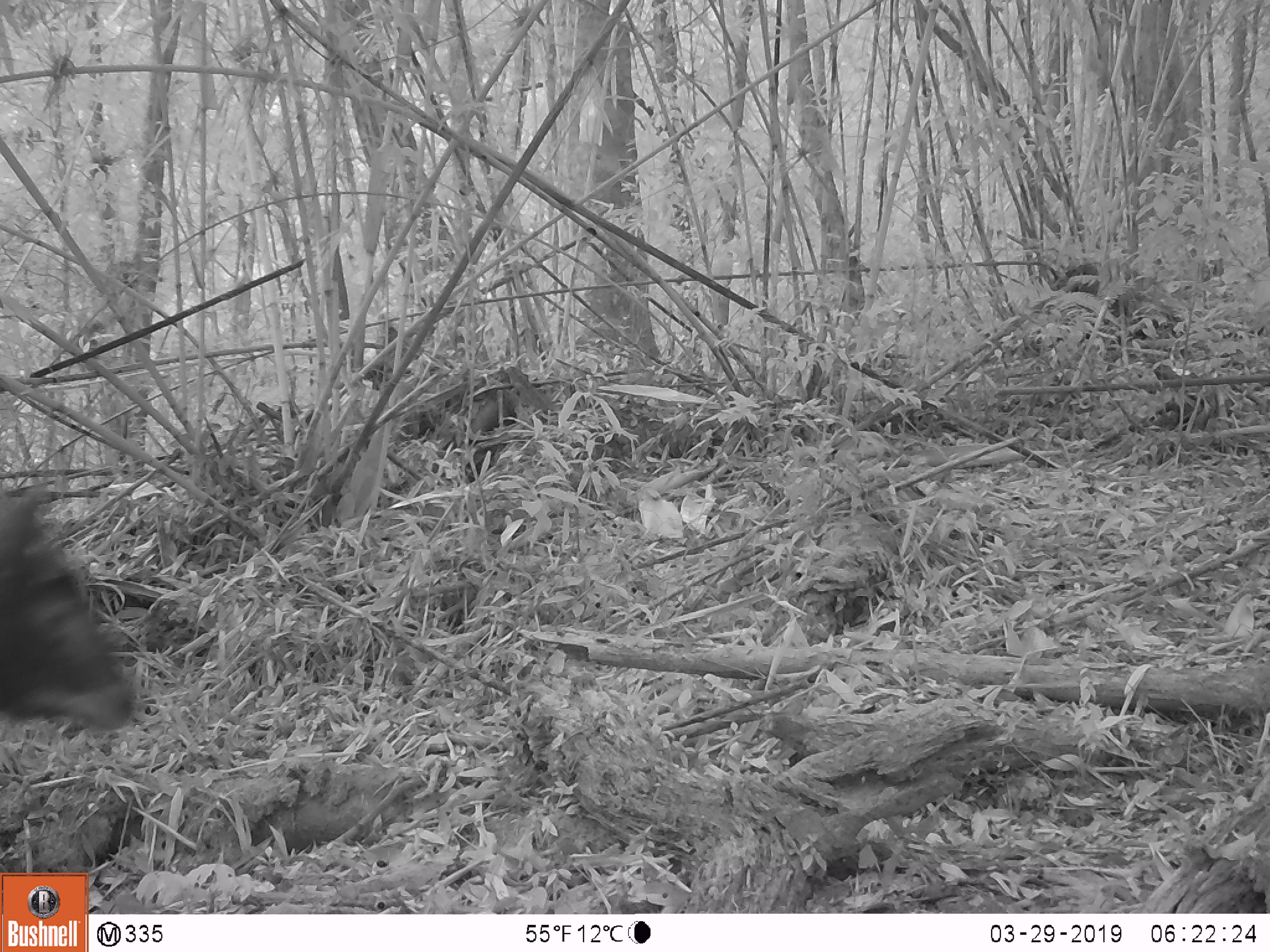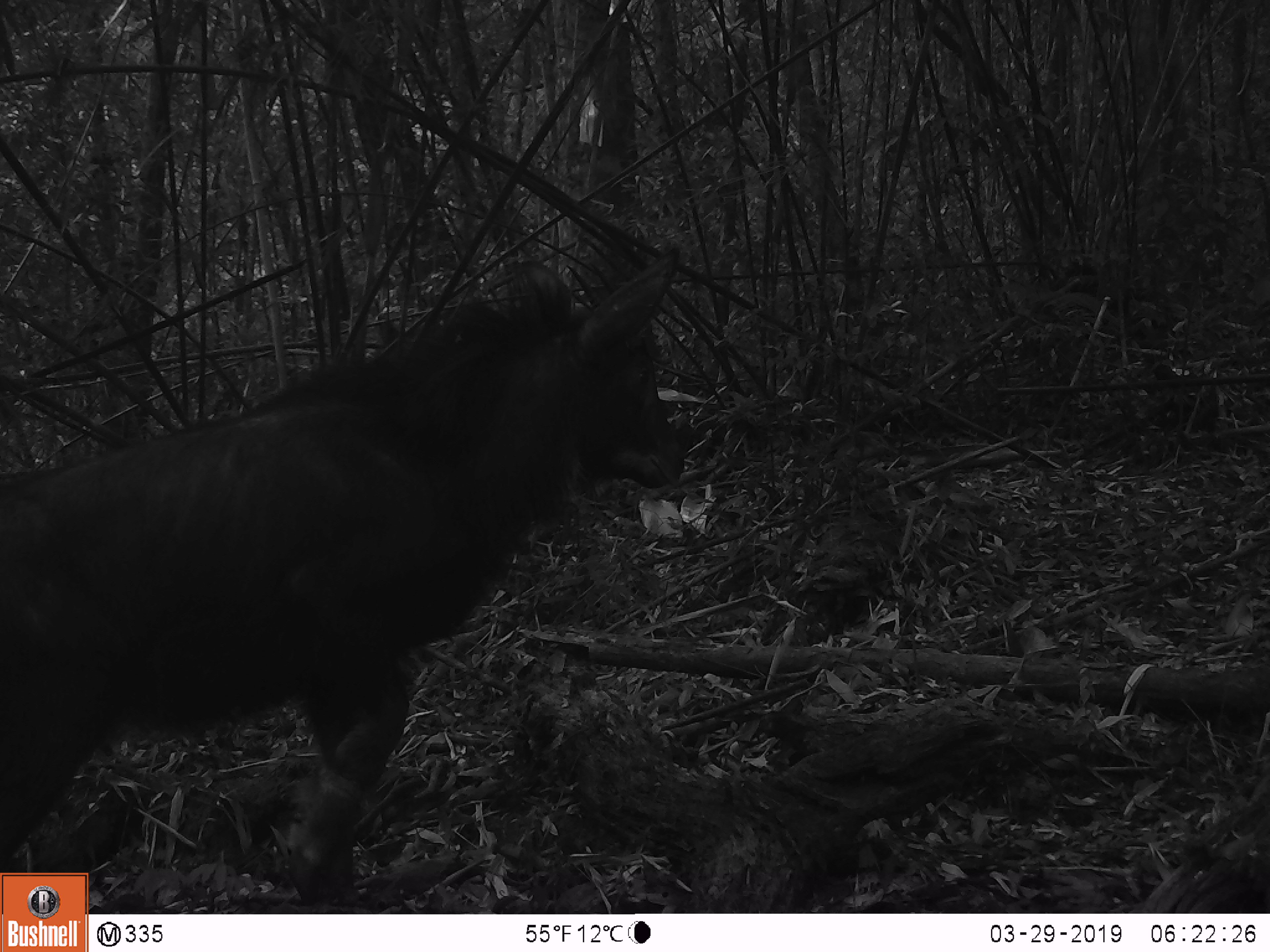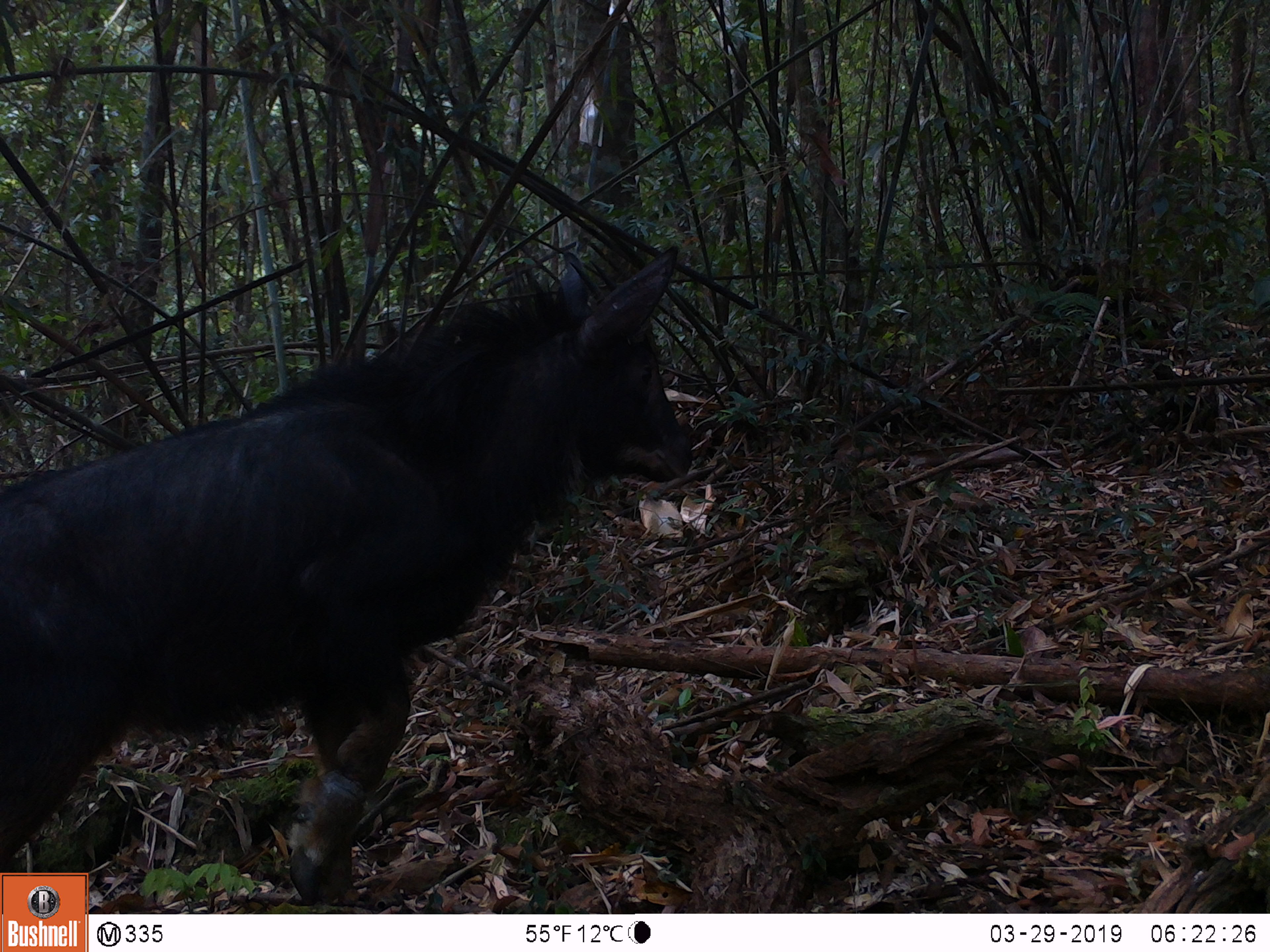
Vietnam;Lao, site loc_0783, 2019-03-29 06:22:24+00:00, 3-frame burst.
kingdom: Animalia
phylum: Chordata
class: Mammalia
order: Artiodactyla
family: Bovidae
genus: Capricornis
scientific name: Capricornis sumatraensis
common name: chinese serow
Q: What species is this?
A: Chinese serow (Capricornis sumatraensis).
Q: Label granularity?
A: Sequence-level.